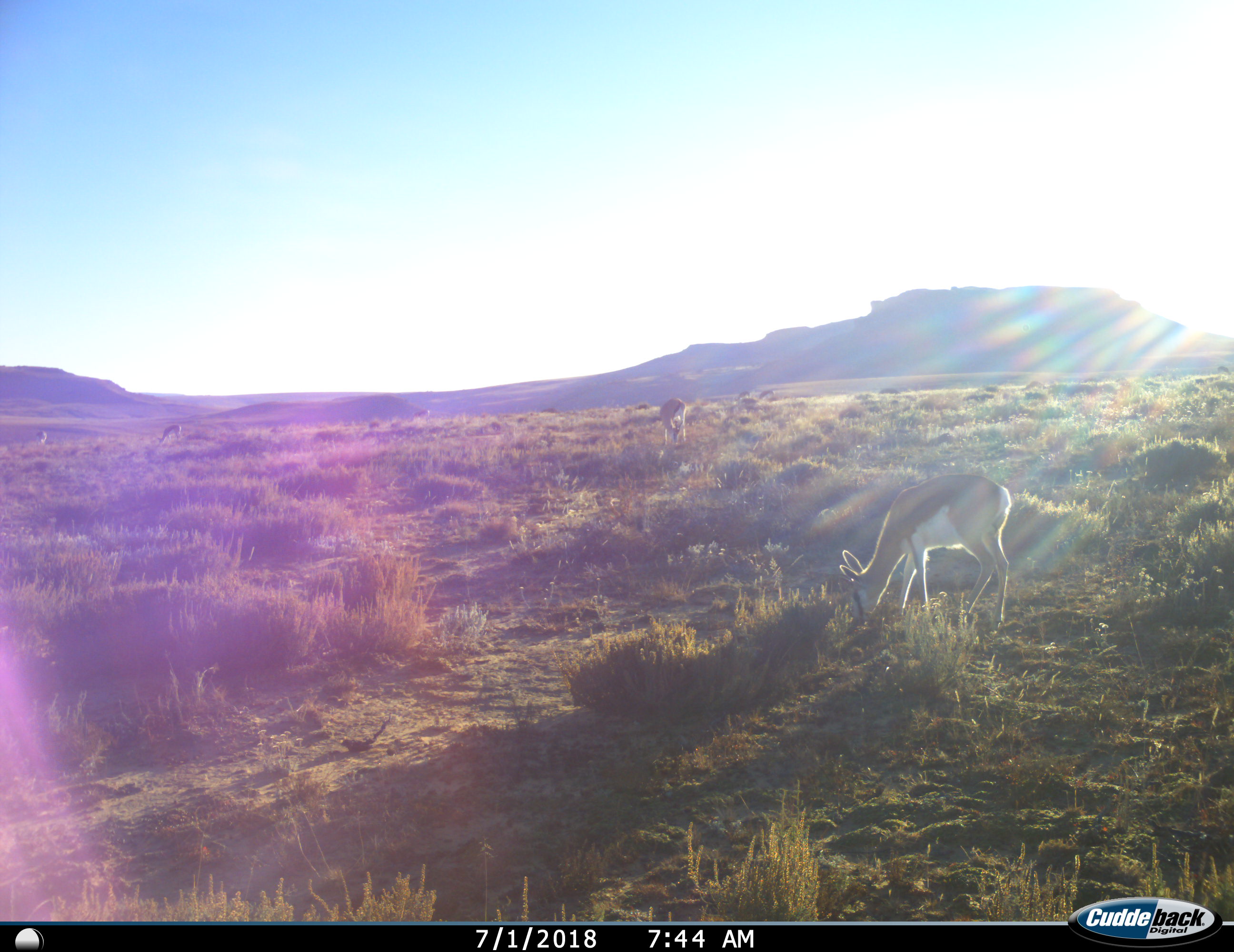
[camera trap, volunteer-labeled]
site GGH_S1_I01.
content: unidentified animal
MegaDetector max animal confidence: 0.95